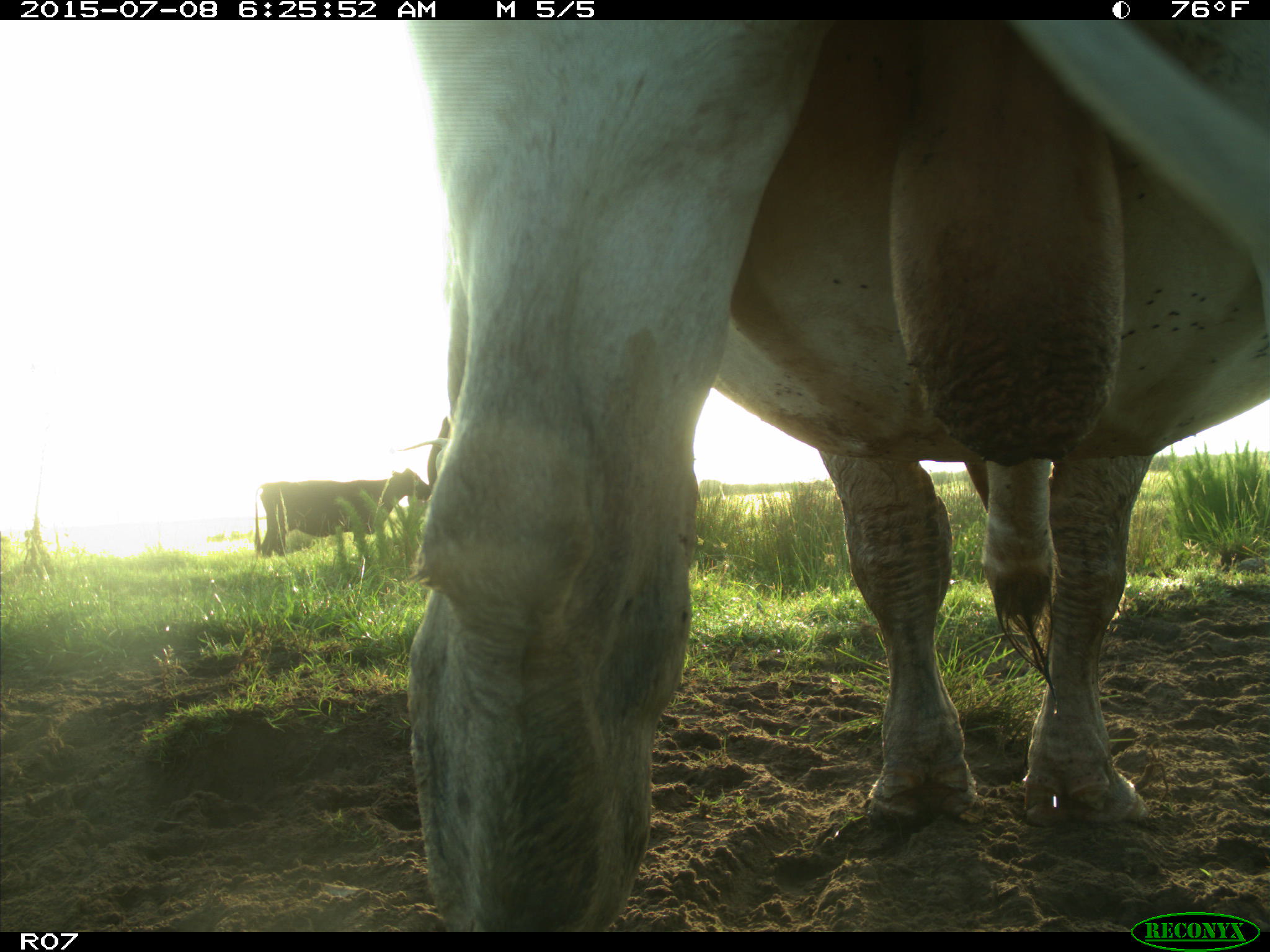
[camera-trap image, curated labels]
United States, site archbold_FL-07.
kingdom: Animalia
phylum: Chordata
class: Mammalia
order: Artiodactyla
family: Bovidae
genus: Bos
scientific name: Bos taurus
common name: domestic cow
Bos taurus (domestic cow).